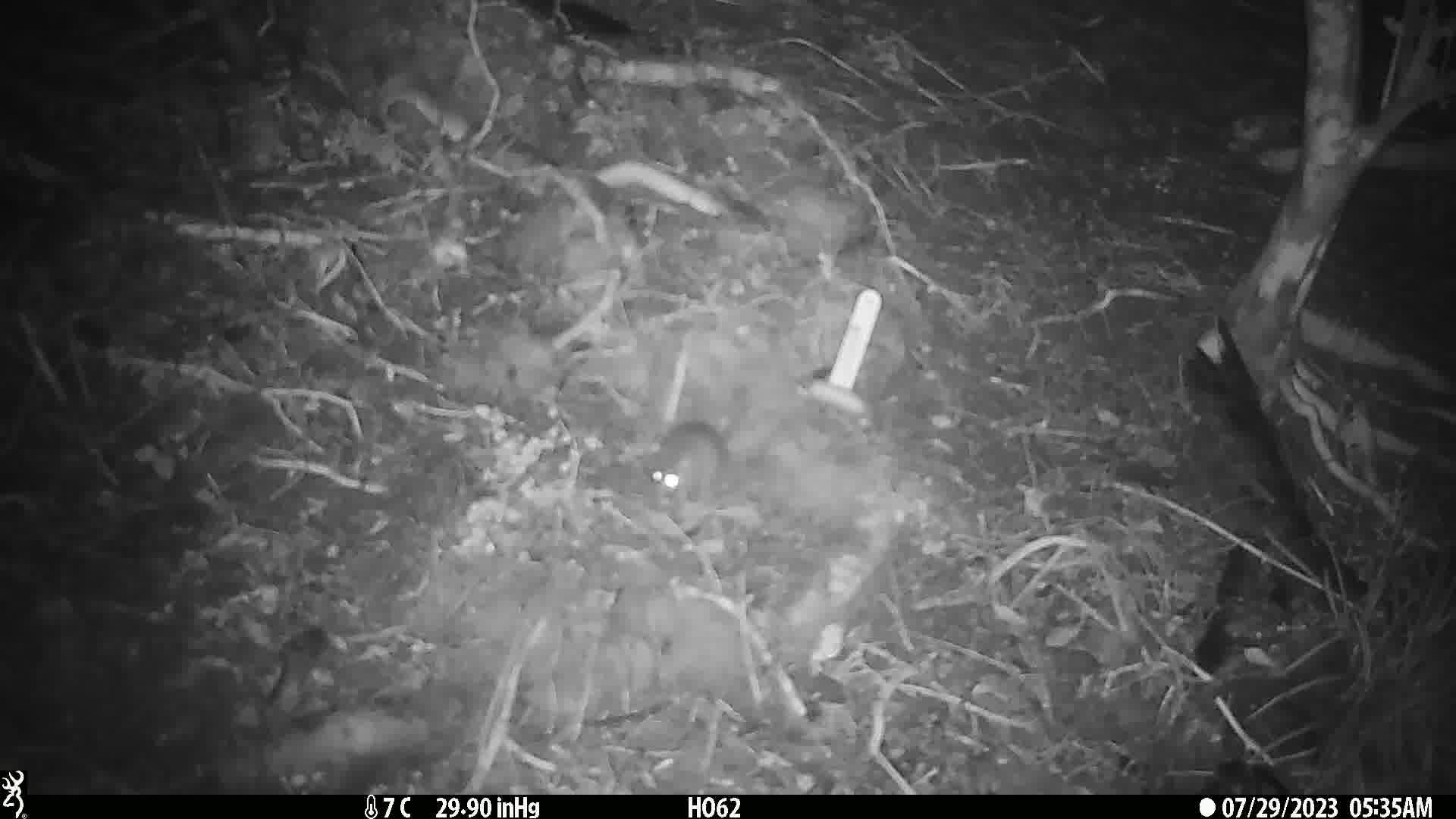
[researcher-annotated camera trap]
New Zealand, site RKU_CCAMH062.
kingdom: Animalia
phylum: Chordata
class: Mammalia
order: Rodentia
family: Muridae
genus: Rattus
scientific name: Rattus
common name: rat